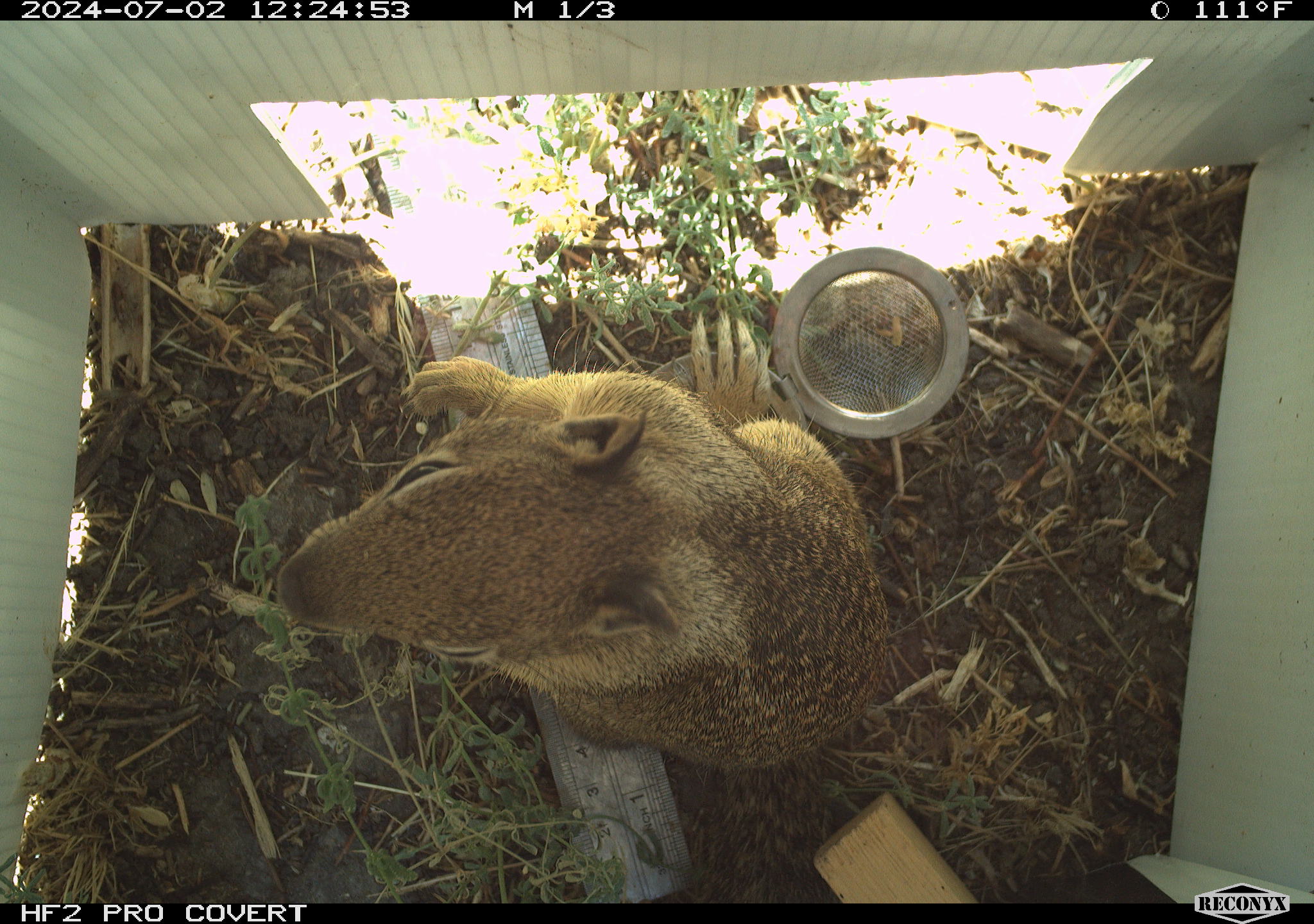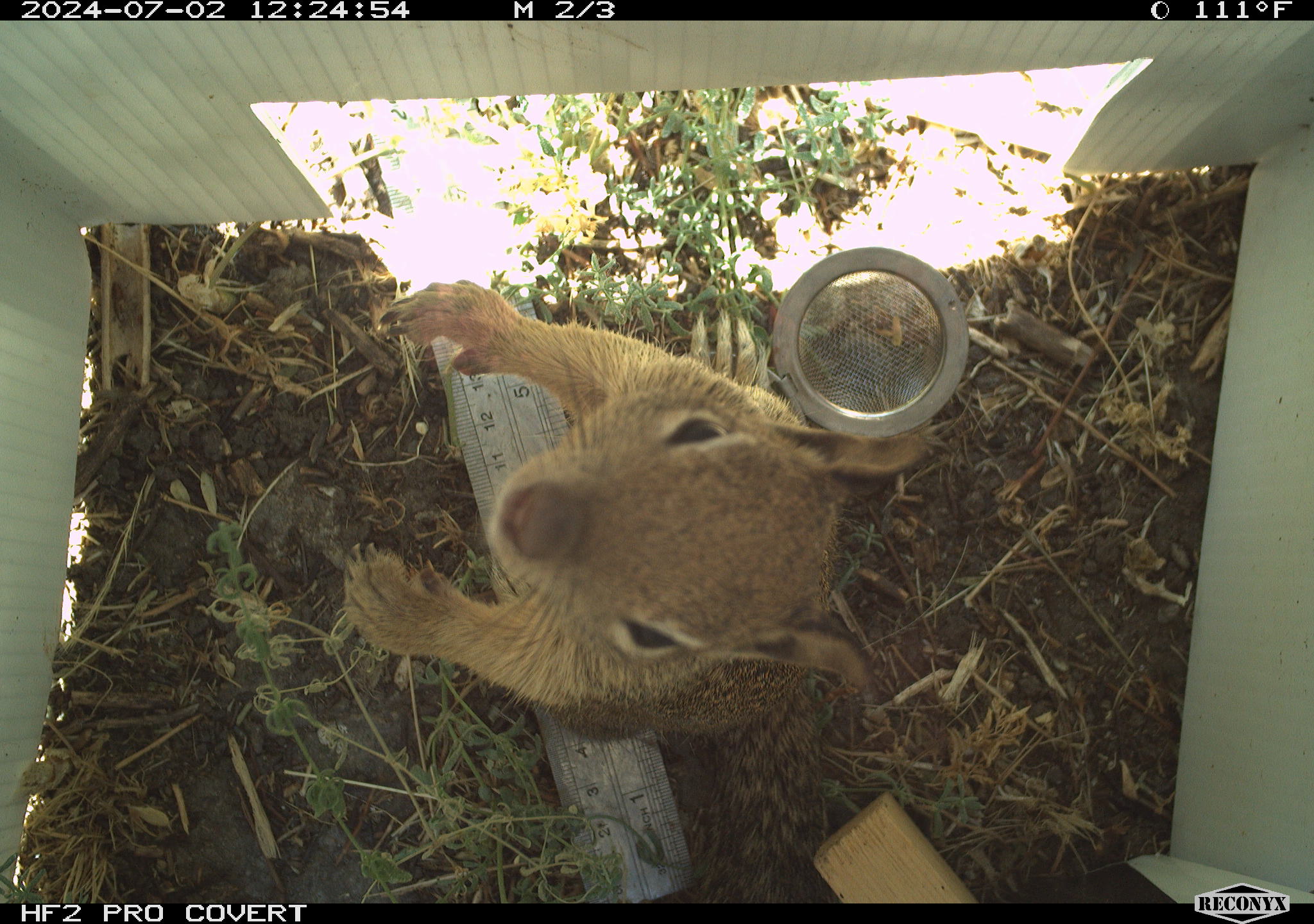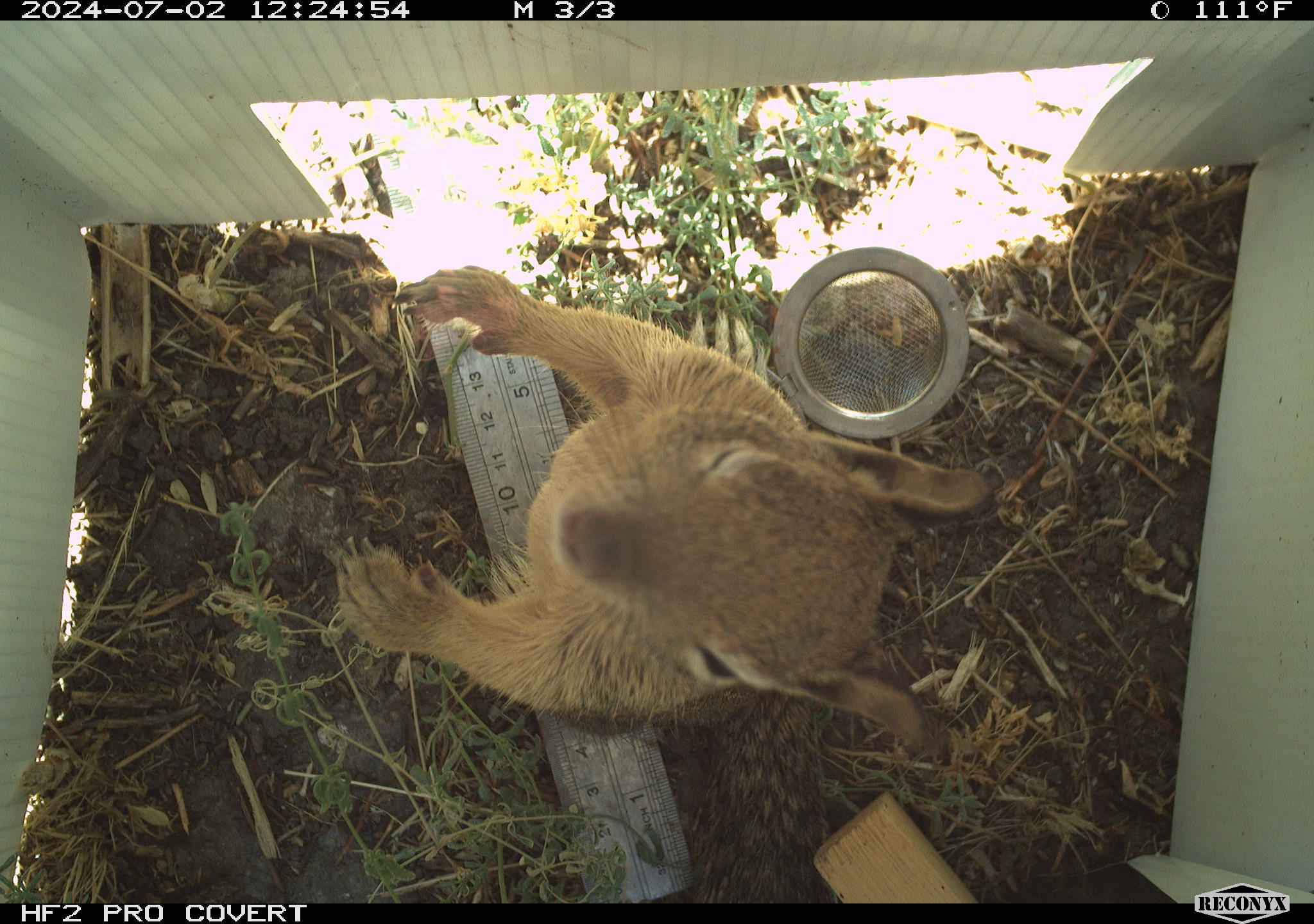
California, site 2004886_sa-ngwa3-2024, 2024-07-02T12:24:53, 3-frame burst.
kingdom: Animalia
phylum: Chordata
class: Mammalia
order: Rodentia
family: Sciuridae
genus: Otospermophilus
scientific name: Otospermophilus beecheyi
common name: california ground squirrel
California ground squirrel (Otospermophilus beecheyi).